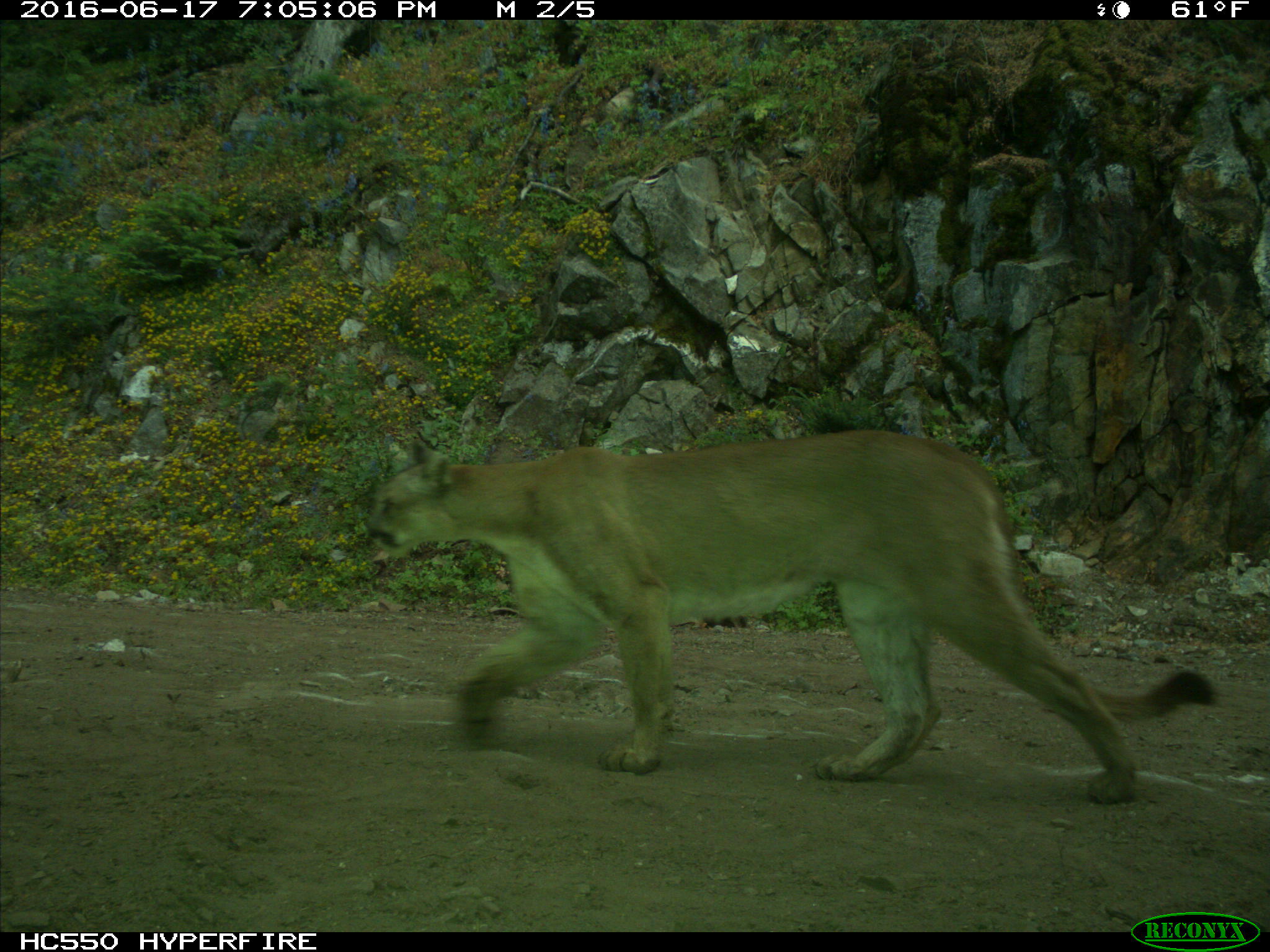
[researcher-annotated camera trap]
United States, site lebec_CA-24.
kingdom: Animalia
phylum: Chordata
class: Mammalia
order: Carnivora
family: Felidae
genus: Puma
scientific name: Puma concolor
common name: mountain lion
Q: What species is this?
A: Puma concolor (mountain lion).